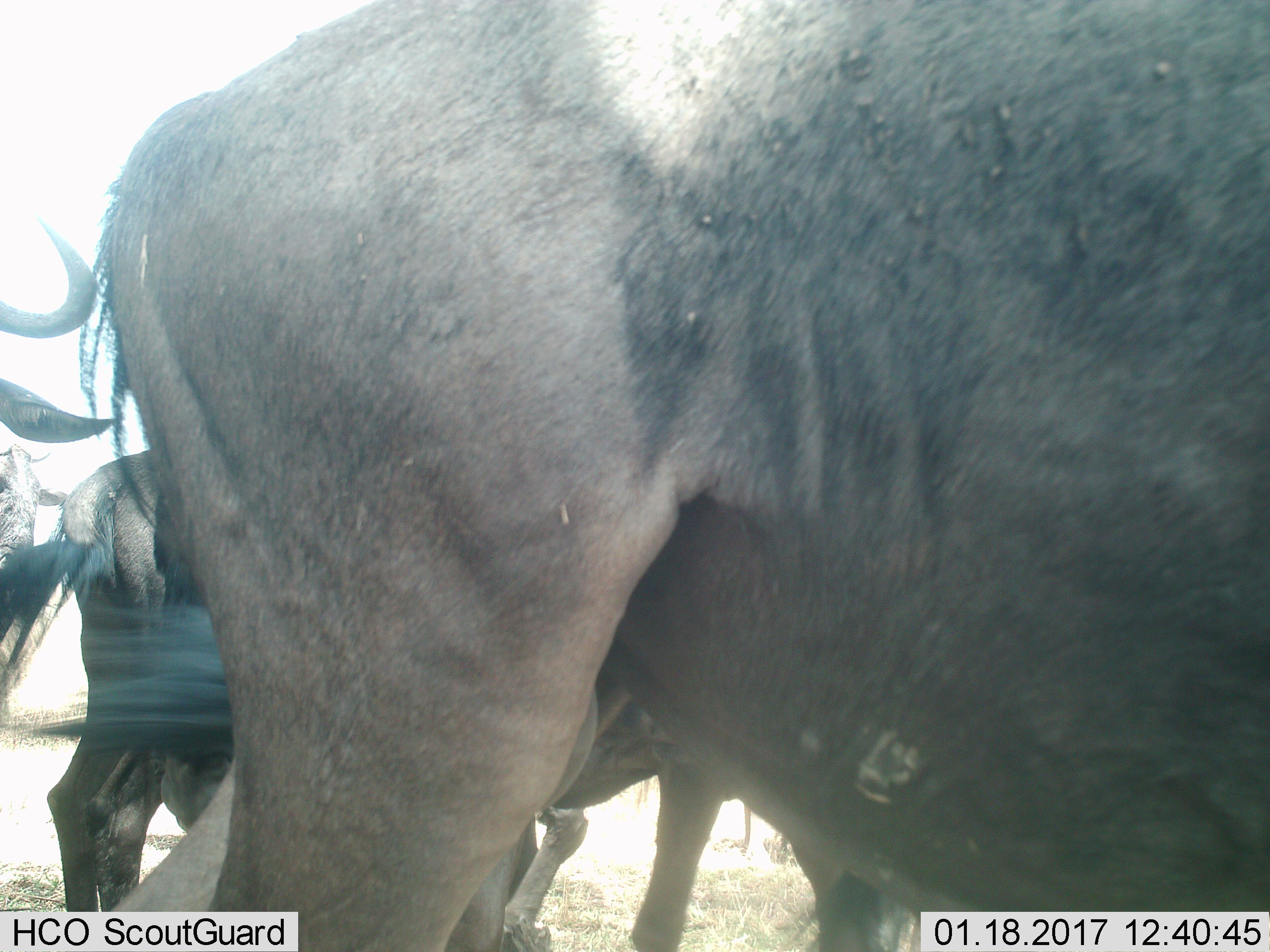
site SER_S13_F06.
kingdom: Animalia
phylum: Chordata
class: Mammalia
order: Artiodactyla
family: Bovidae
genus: Connochaetes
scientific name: Connochaetes taurinus taurinus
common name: blue wildebeest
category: wildebeestblue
Wildebeestblue (blue wildebeest) (Connochaetes taurinus taurinus), count 4. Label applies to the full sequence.